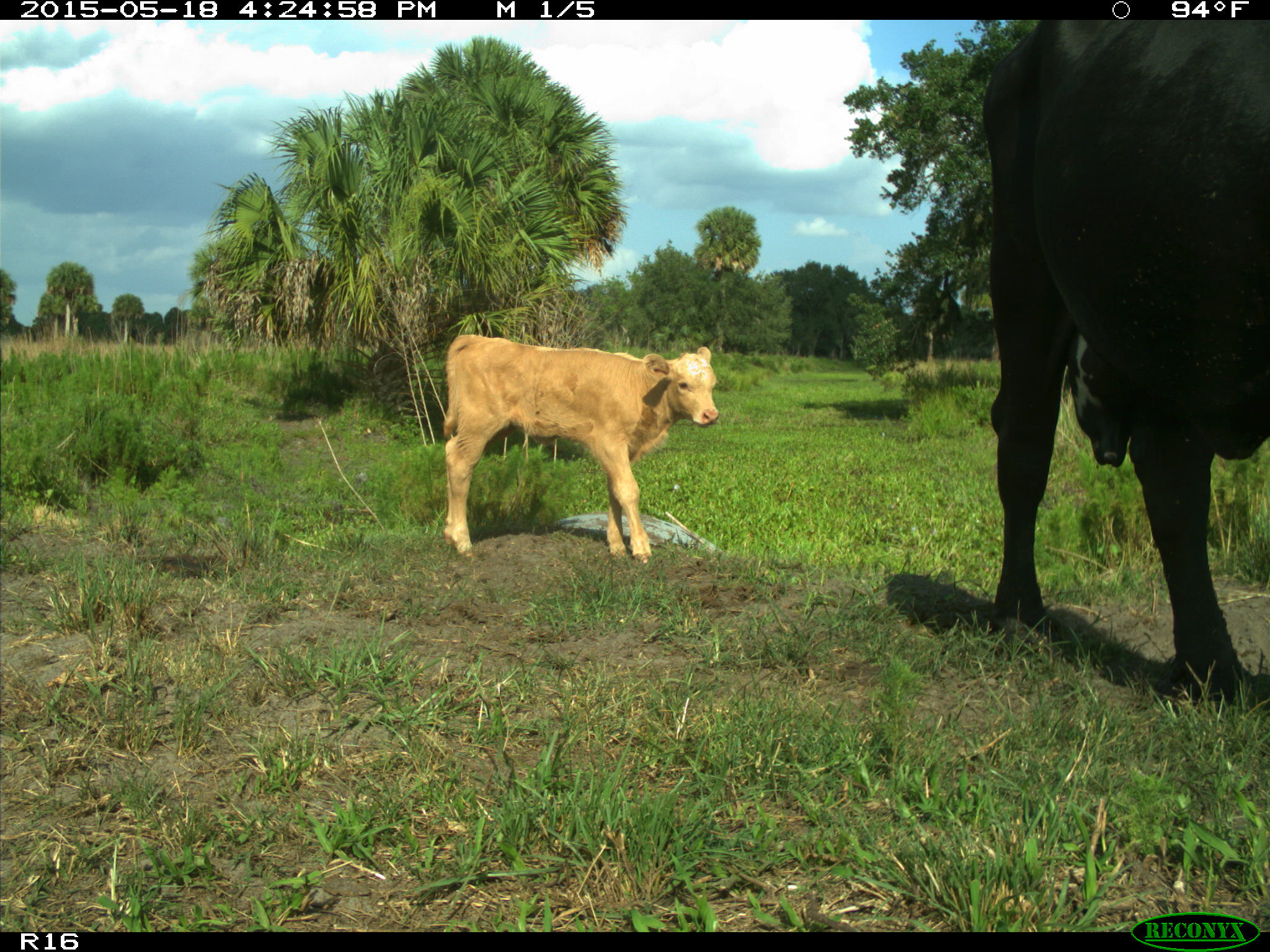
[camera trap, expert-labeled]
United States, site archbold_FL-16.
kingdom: Animalia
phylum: Chordata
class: Mammalia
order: Artiodactyla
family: Bovidae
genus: Bos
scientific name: Bos taurus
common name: domestic cow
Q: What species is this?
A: Bos taurus (domestic cow).